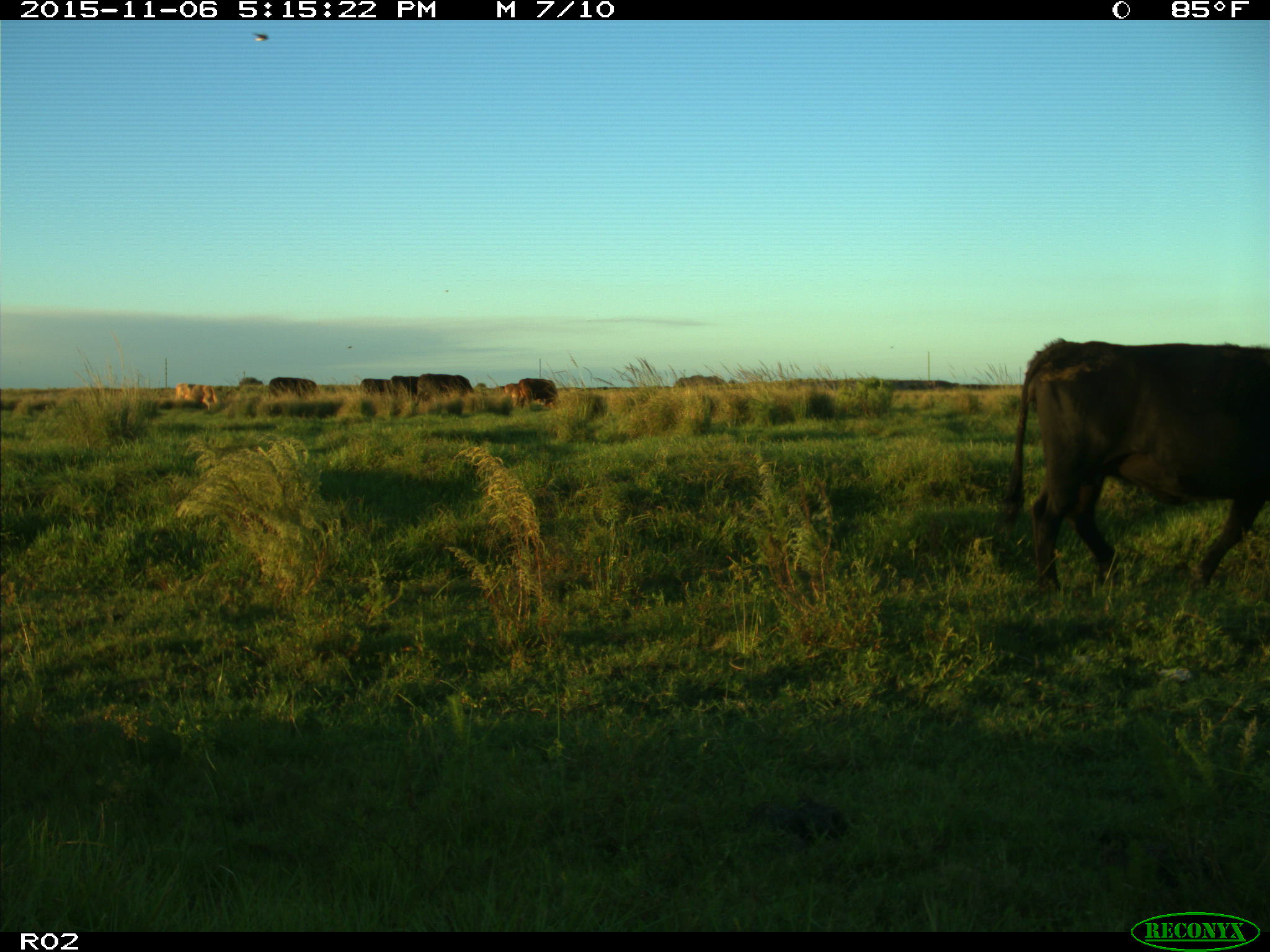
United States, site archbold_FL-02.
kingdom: Animalia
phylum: Chordata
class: Mammalia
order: Artiodactyla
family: Bovidae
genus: Bos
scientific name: Bos taurus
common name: domestic cow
Bos taurus (domestic cow).